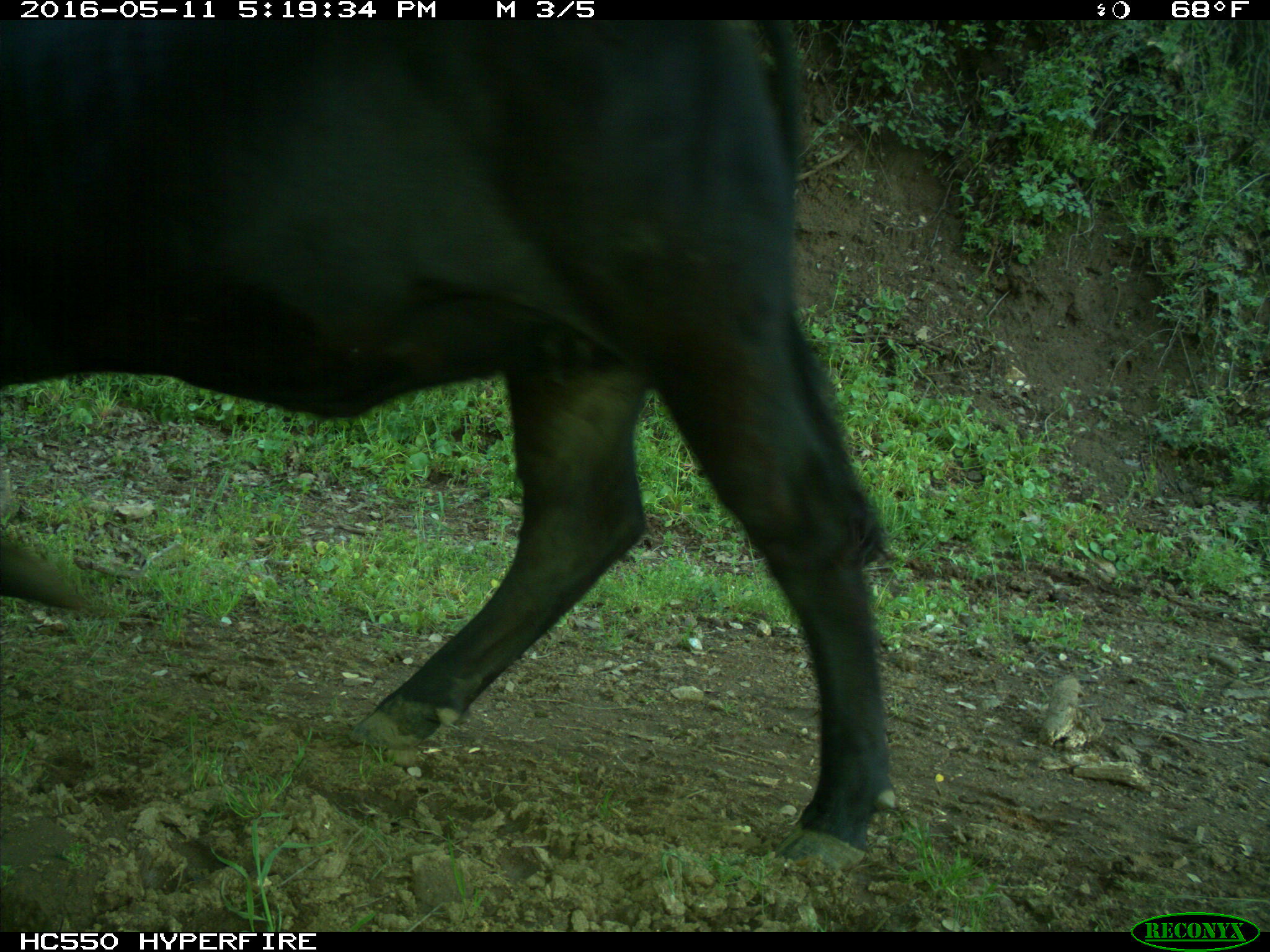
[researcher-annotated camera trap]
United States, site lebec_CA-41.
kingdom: Animalia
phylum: Chordata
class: Mammalia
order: Artiodactyla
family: Bovidae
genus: Bos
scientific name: Bos taurus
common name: domestic cow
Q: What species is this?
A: Bos taurus (domestic cow).